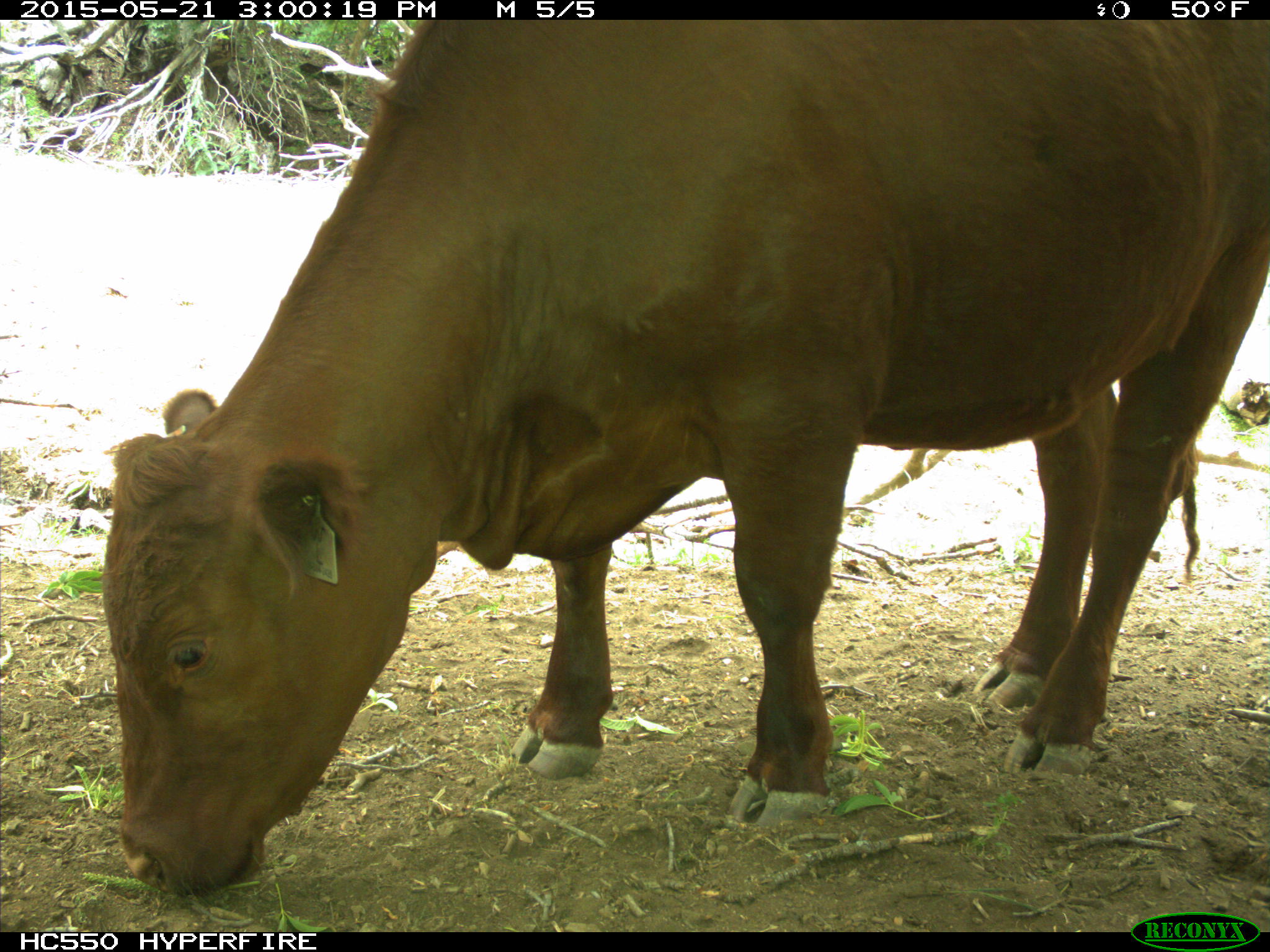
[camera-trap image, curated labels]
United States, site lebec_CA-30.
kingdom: Animalia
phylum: Chordata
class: Mammalia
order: Artiodactyla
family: Bovidae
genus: Bos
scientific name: Bos taurus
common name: domestic cow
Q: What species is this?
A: Bos taurus (domestic cow).